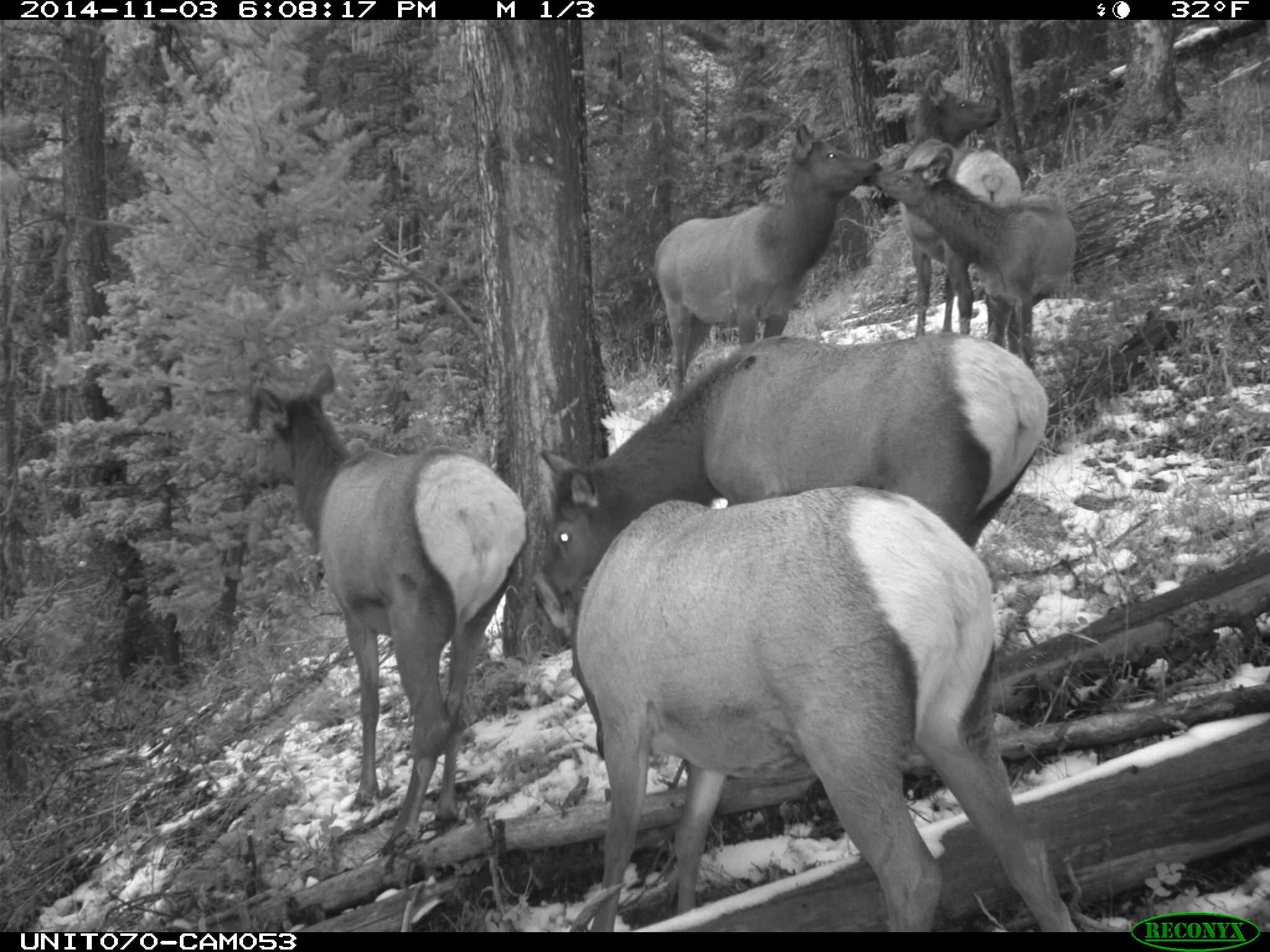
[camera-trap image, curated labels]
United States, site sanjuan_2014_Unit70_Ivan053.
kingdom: Animalia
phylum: Chordata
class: Mammalia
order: Artiodactyla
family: Cervidae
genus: Cervus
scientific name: Cervus elaphus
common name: red deer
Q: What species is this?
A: Cervus elaphus (red deer).